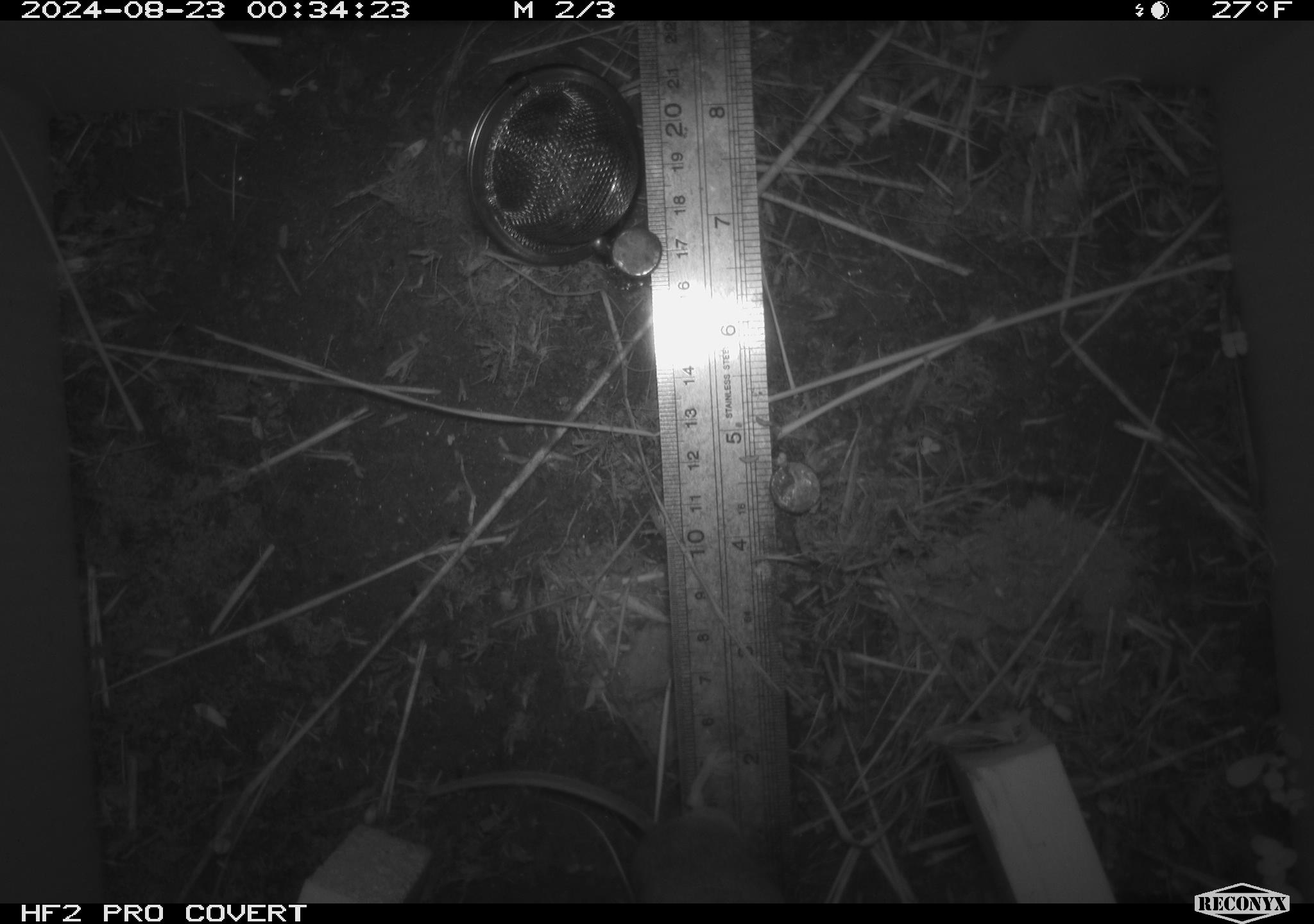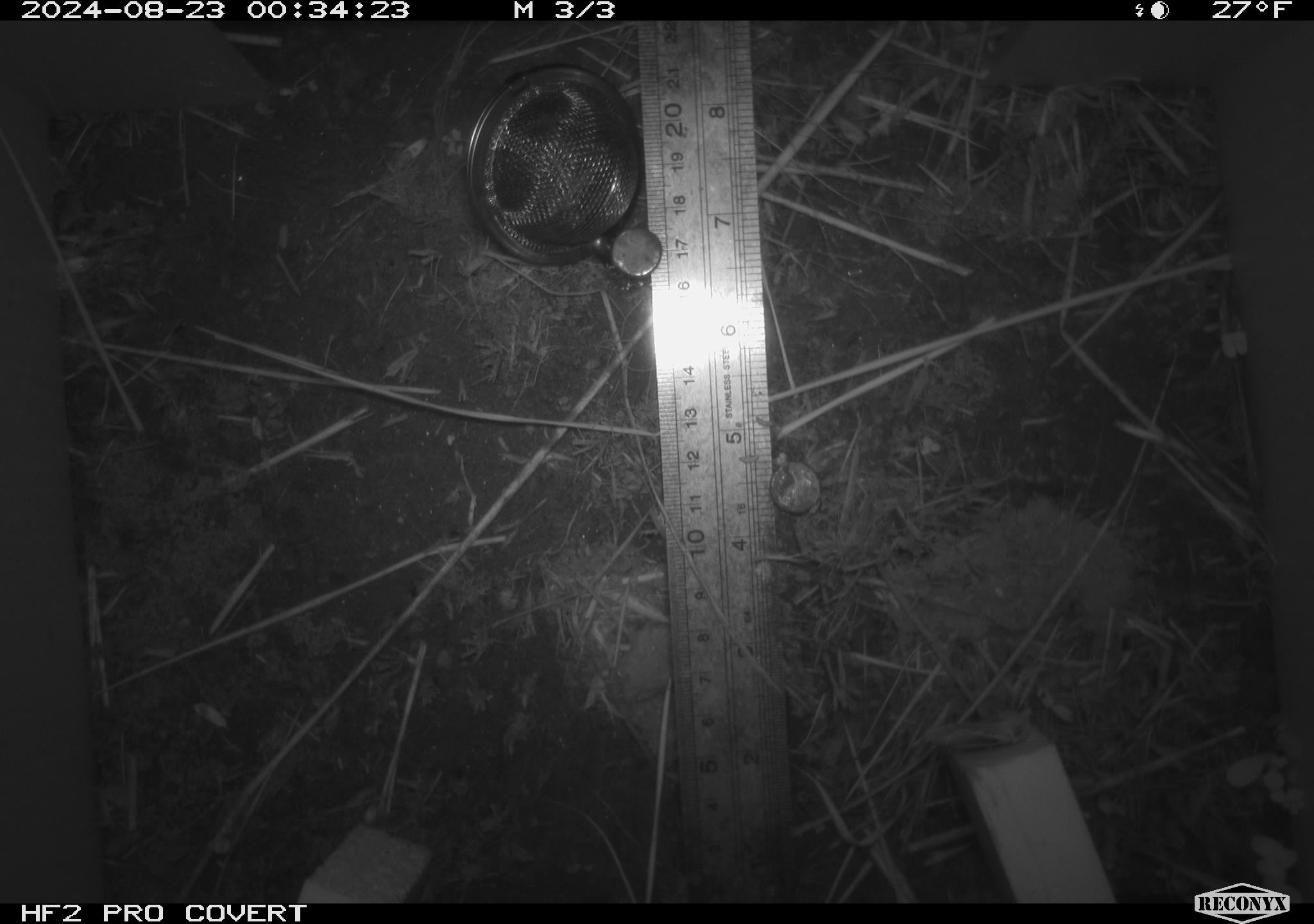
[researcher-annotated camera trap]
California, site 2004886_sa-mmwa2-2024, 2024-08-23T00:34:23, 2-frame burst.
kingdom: Animalia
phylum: Chordata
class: Mammalia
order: Rodentia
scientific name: Rodentia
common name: mouse species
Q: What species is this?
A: Mouse species (Rodentia).